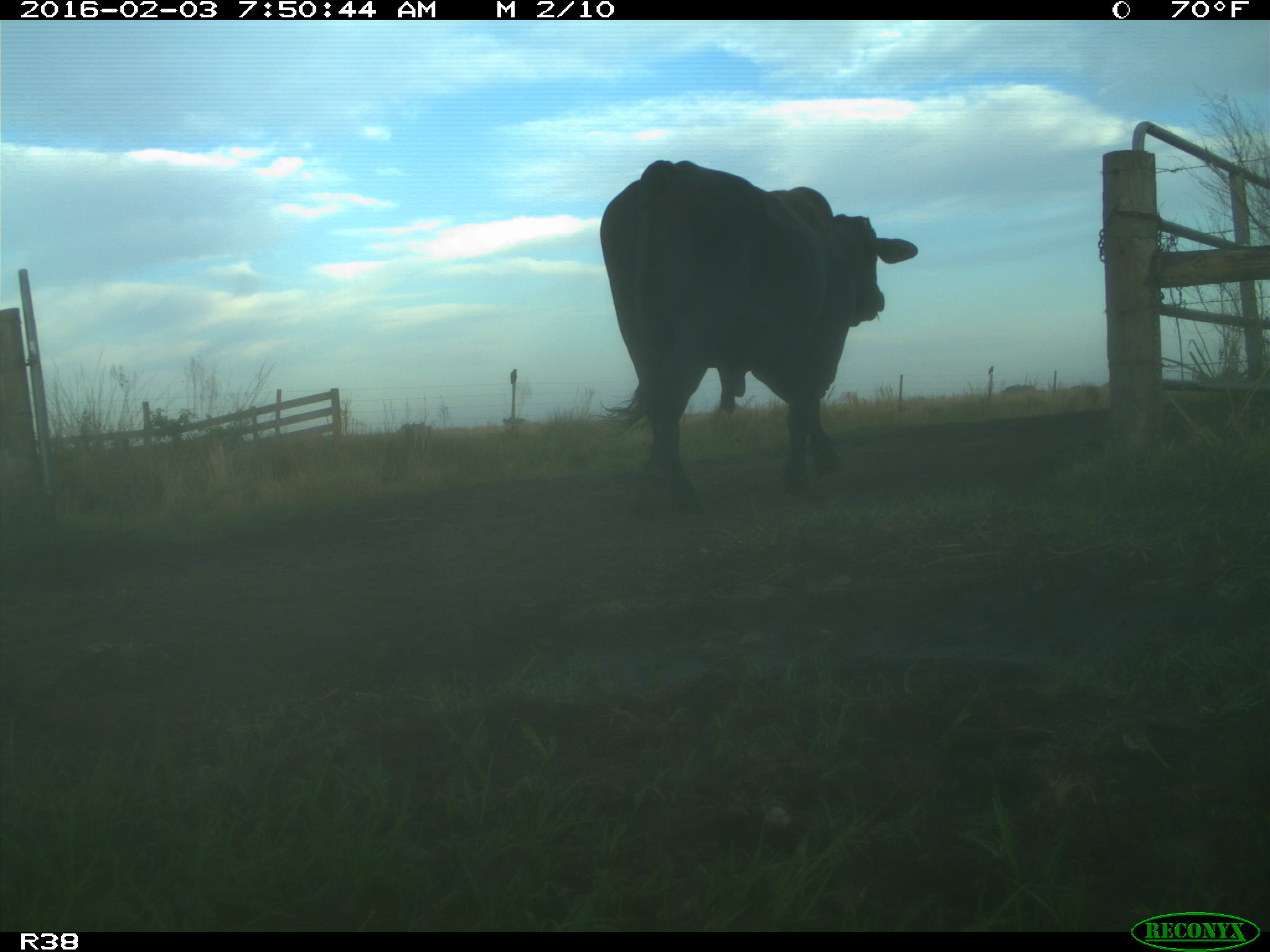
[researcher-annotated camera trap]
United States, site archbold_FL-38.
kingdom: Animalia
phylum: Chordata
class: Mammalia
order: Artiodactyla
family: Bovidae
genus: Bos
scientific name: Bos taurus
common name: domestic cow